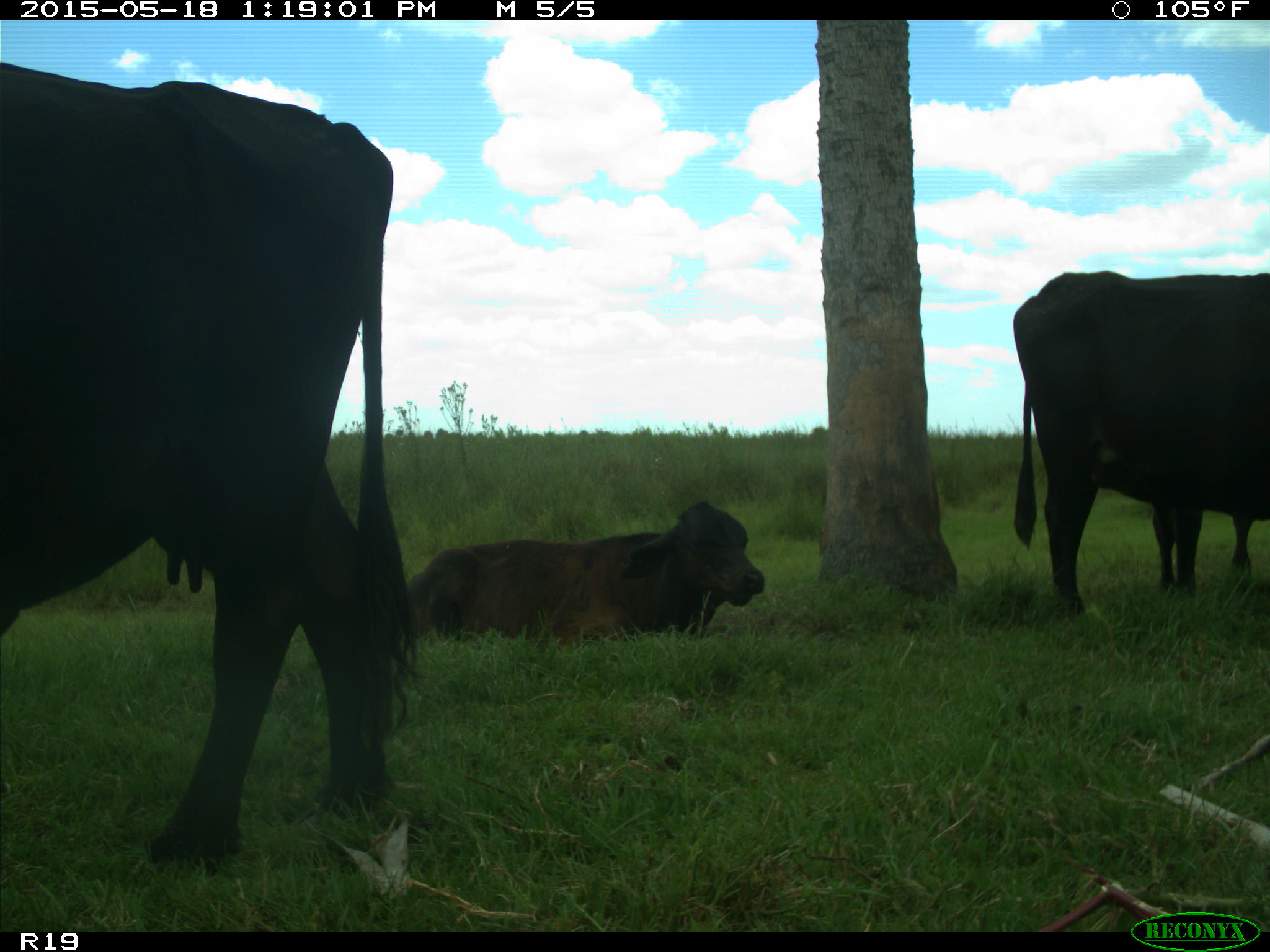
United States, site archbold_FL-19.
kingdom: Animalia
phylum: Chordata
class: Mammalia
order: Artiodactyla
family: Bovidae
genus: Bos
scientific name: Bos taurus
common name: domestic cow